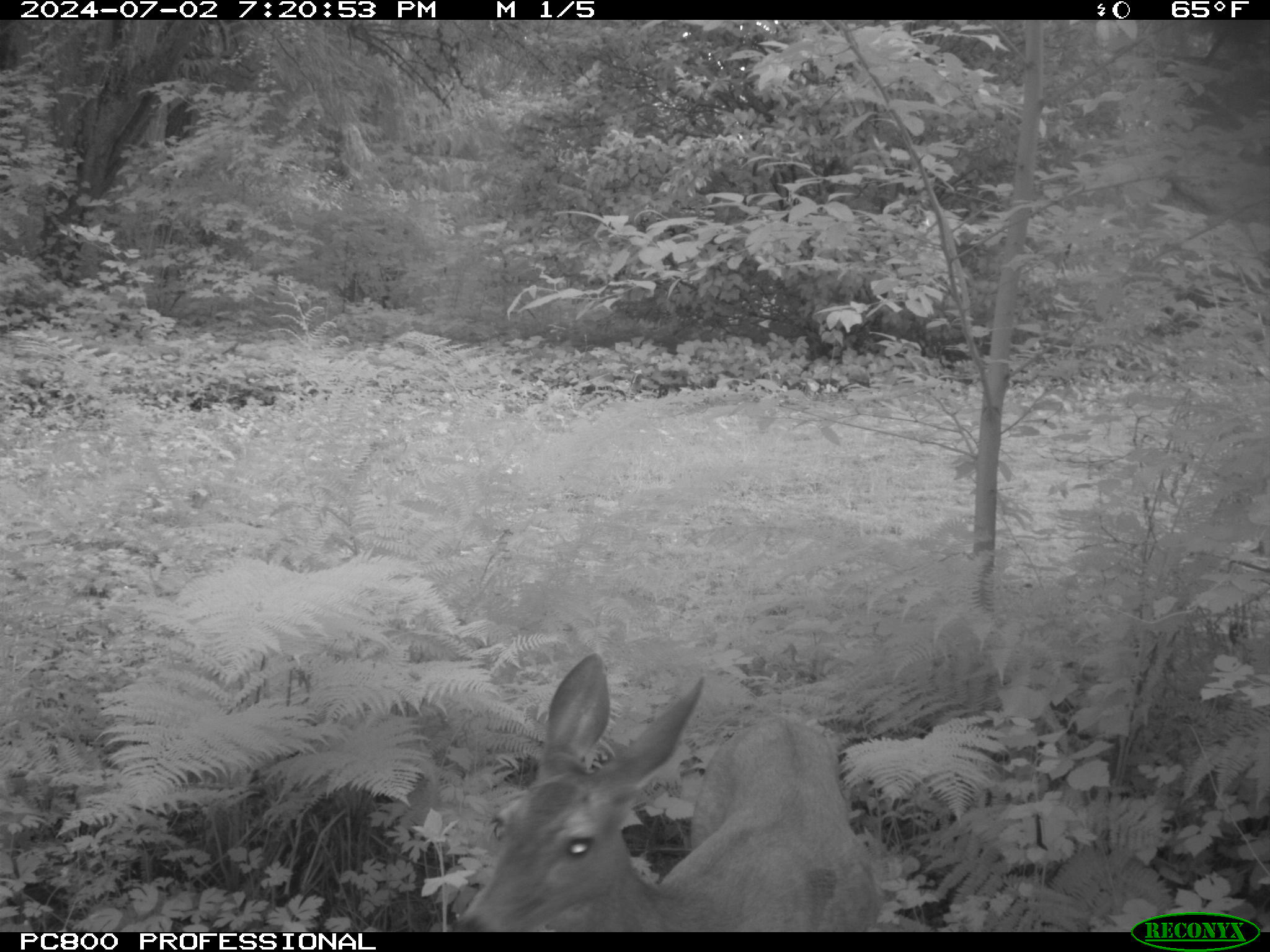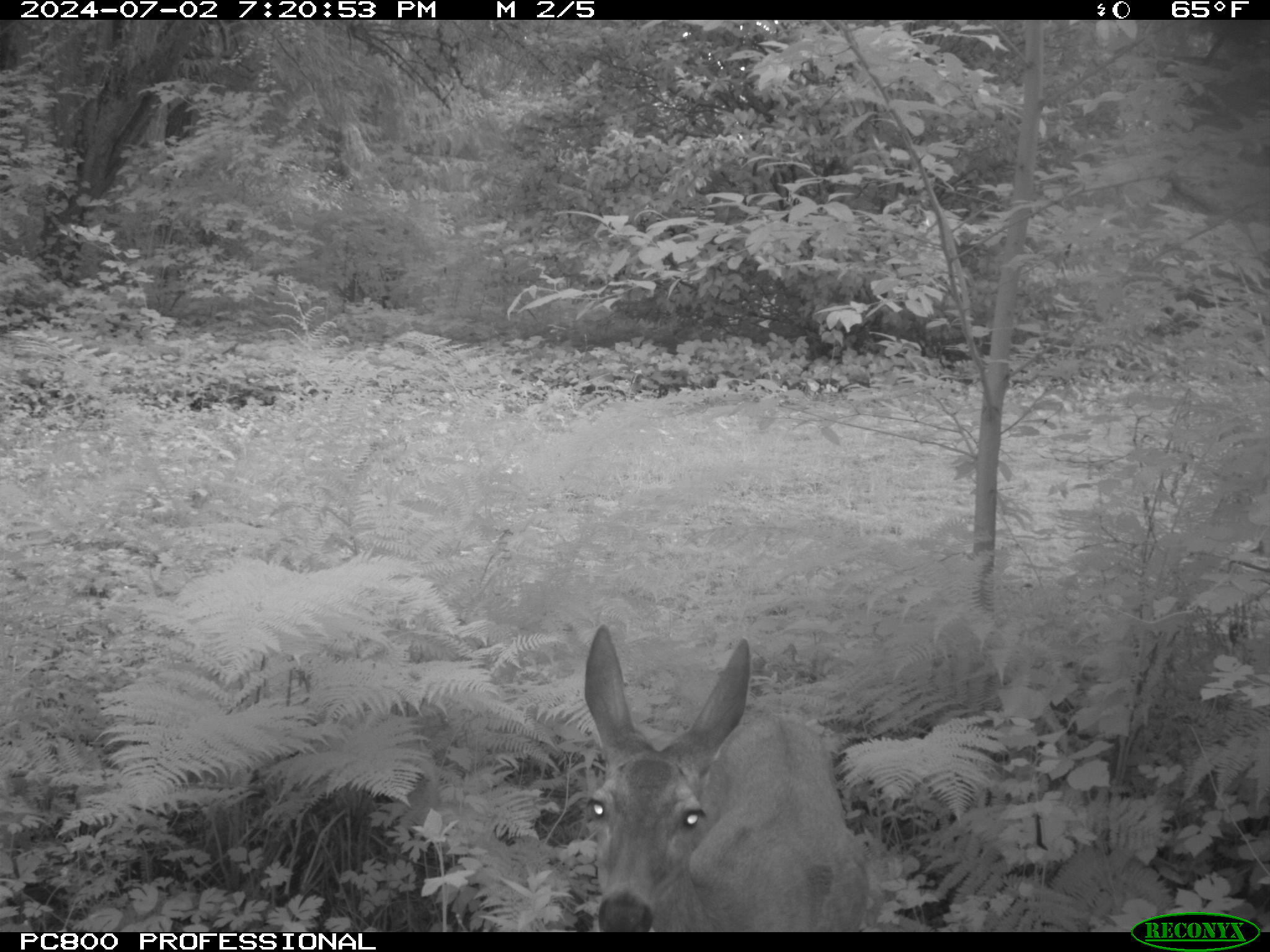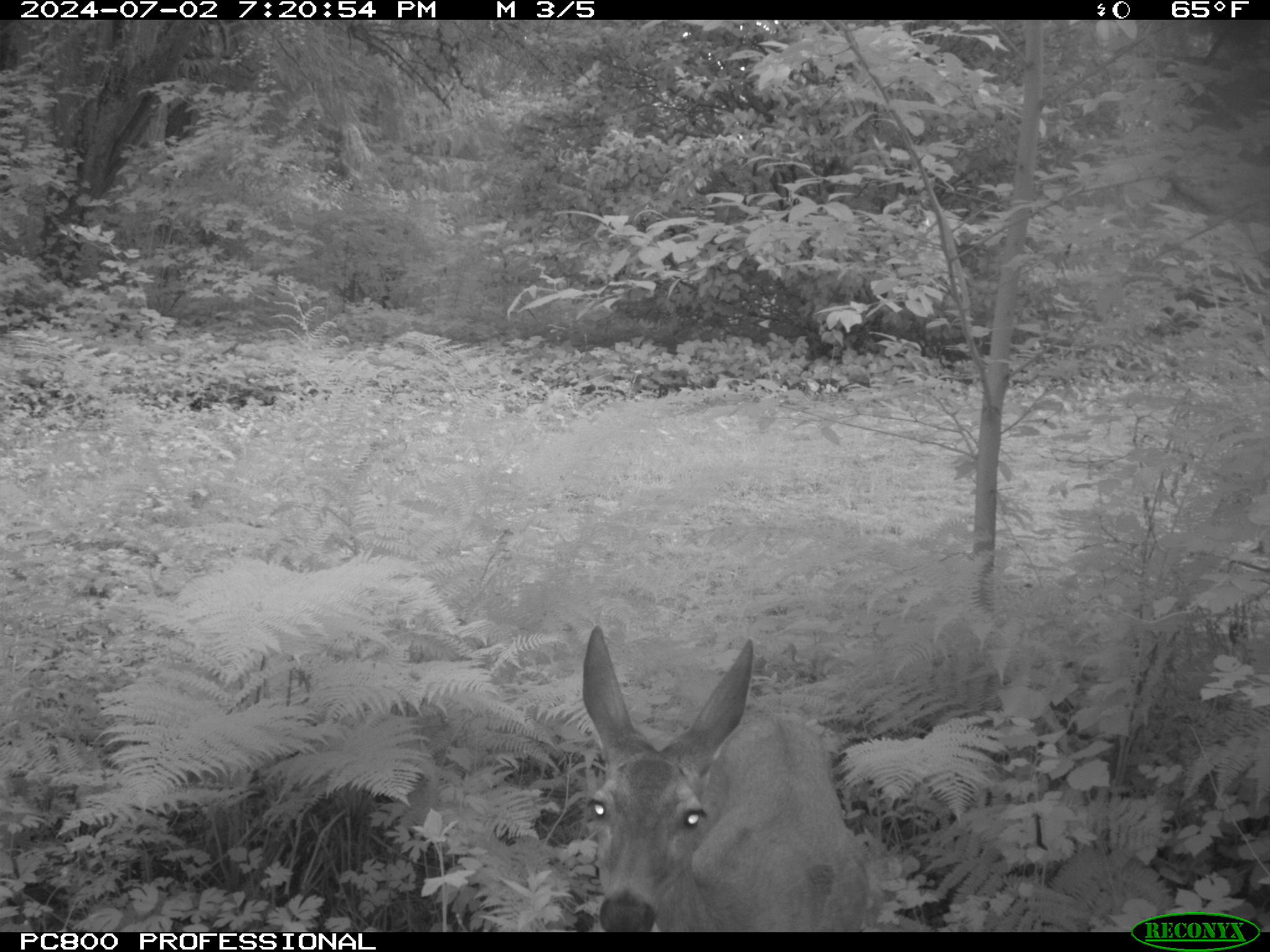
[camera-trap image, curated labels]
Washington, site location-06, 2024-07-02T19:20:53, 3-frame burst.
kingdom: Animalia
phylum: Chordata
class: Mammalia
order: Artiodactyla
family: Cervidae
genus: Odocoileus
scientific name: Odocoileus hemionus columbianus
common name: columbian blacktail deer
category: deer